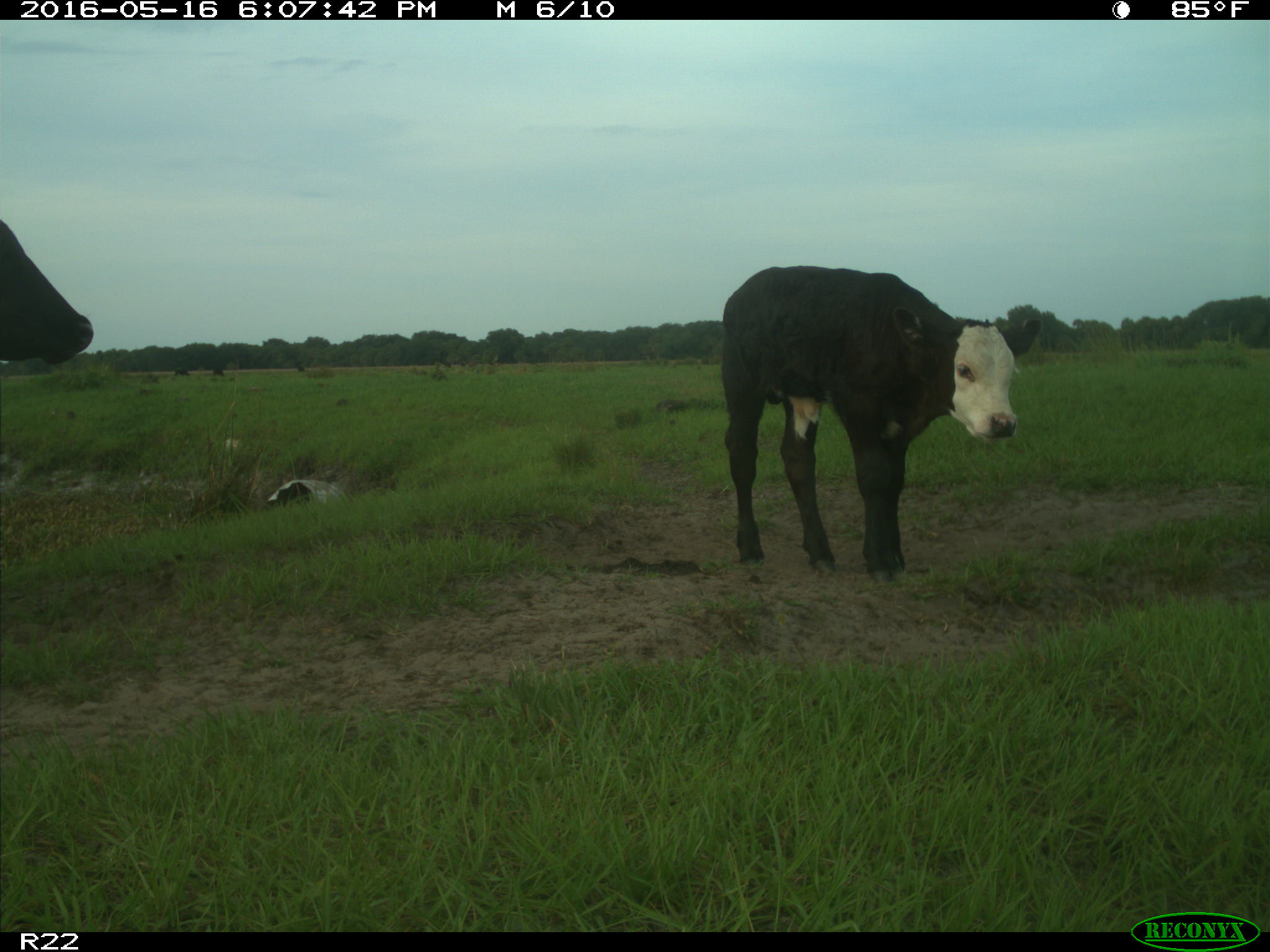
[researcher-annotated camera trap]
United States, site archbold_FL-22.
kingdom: Animalia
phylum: Chordata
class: Mammalia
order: Artiodactyla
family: Bovidae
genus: Bos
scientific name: Bos taurus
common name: domestic cow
Bos taurus (domestic cow).